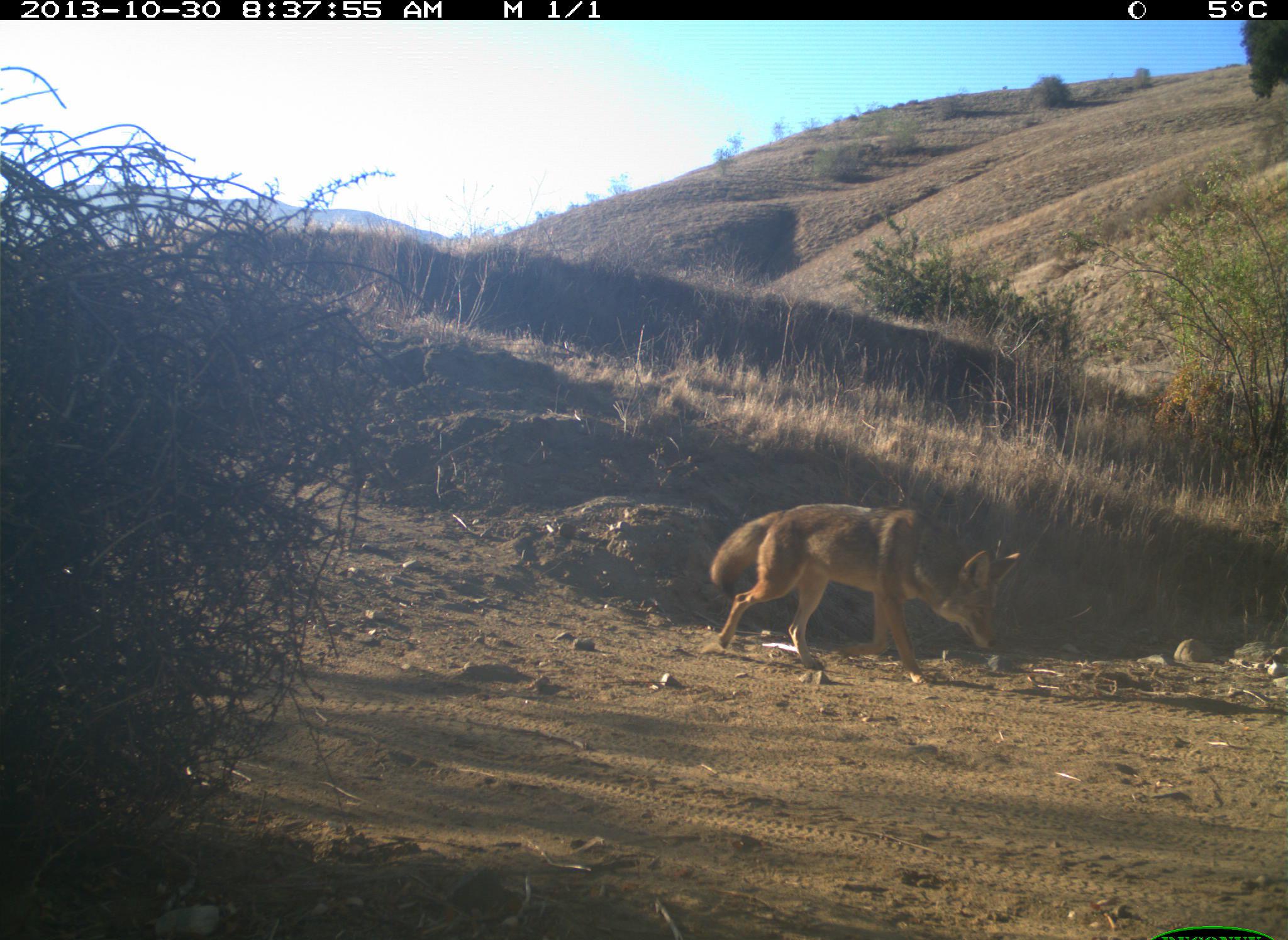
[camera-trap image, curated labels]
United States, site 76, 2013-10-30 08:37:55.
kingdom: Animalia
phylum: Chordata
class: Mammalia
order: Carnivora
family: Canidae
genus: Canis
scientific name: Canis latrans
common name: coyote